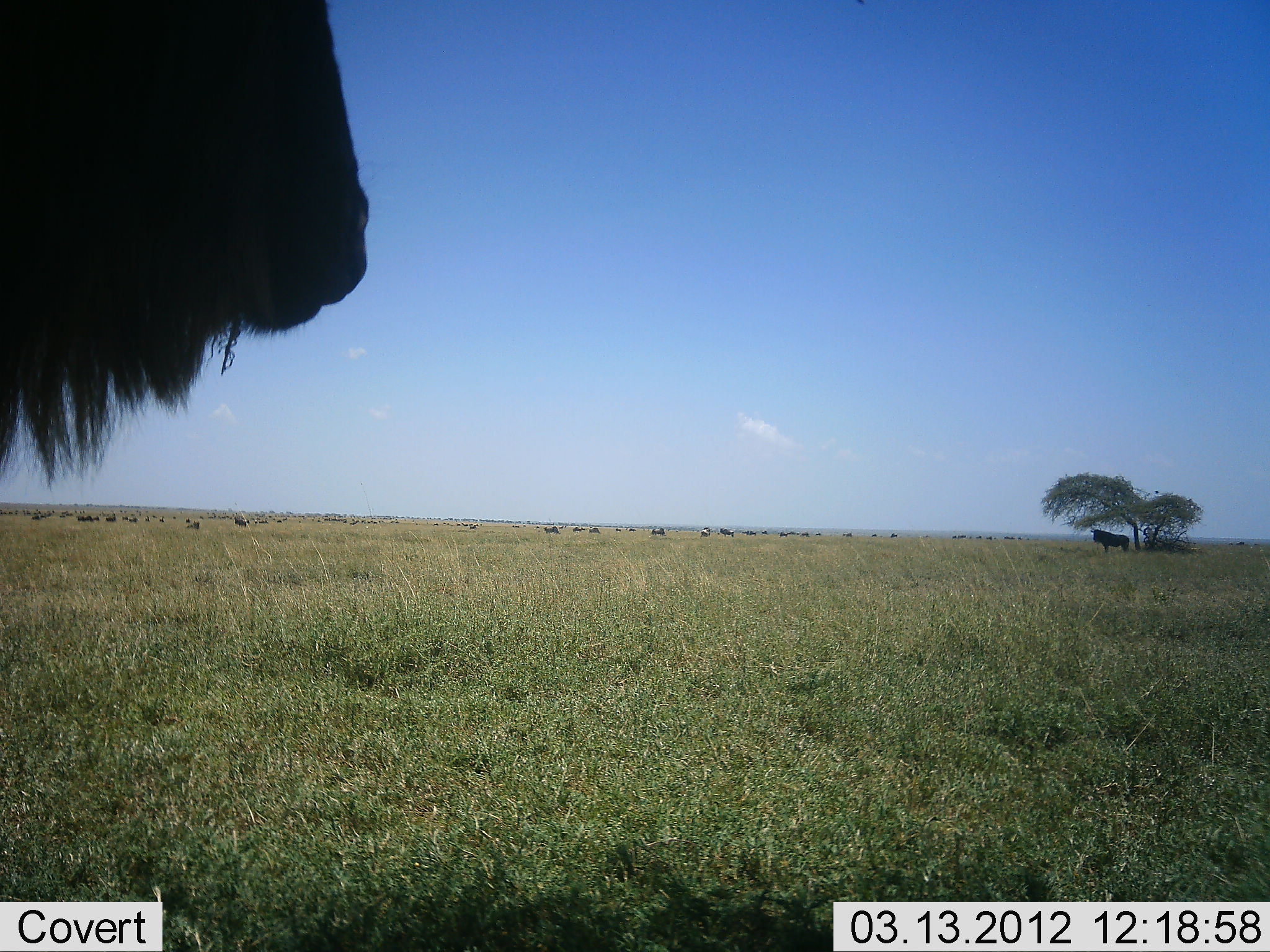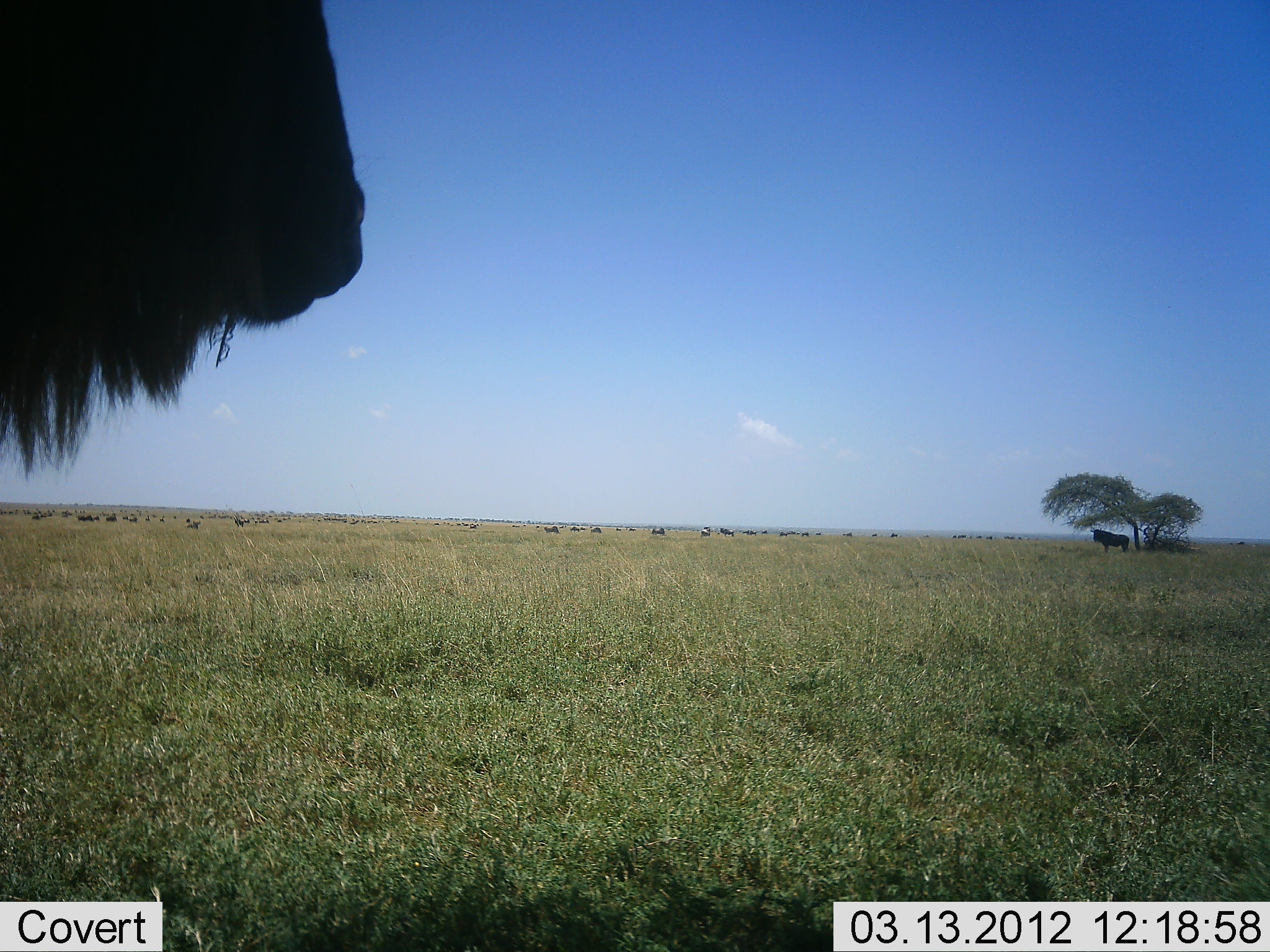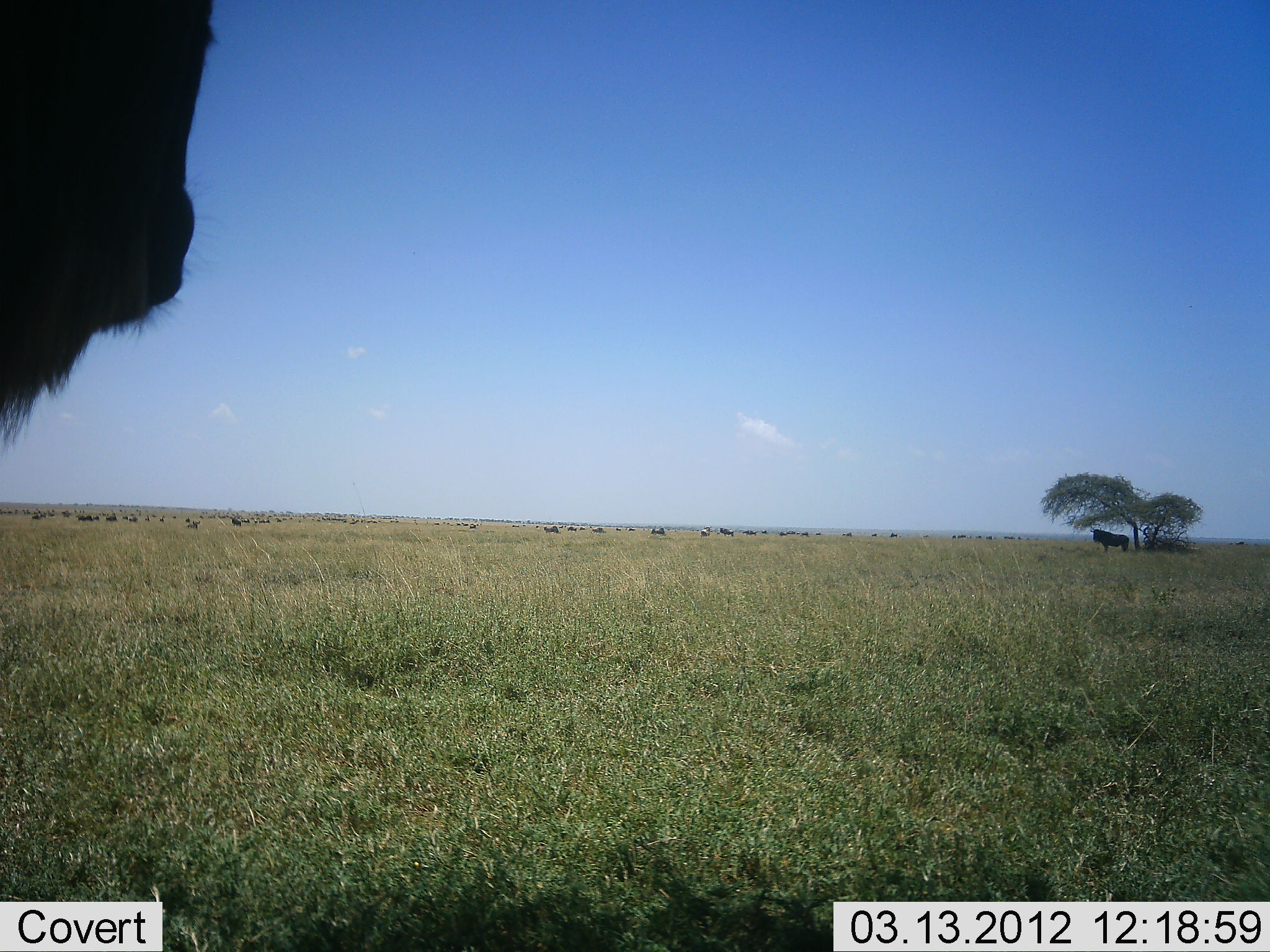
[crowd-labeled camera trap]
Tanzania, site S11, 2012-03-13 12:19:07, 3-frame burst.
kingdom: Animalia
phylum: Chordata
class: Mammalia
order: Artiodactyla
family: Bovidae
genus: Connochaetes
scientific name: Connochaetes taurinus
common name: blue wildebeest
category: wildebeest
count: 11-50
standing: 95%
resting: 5%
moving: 21%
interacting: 0%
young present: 0%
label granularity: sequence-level